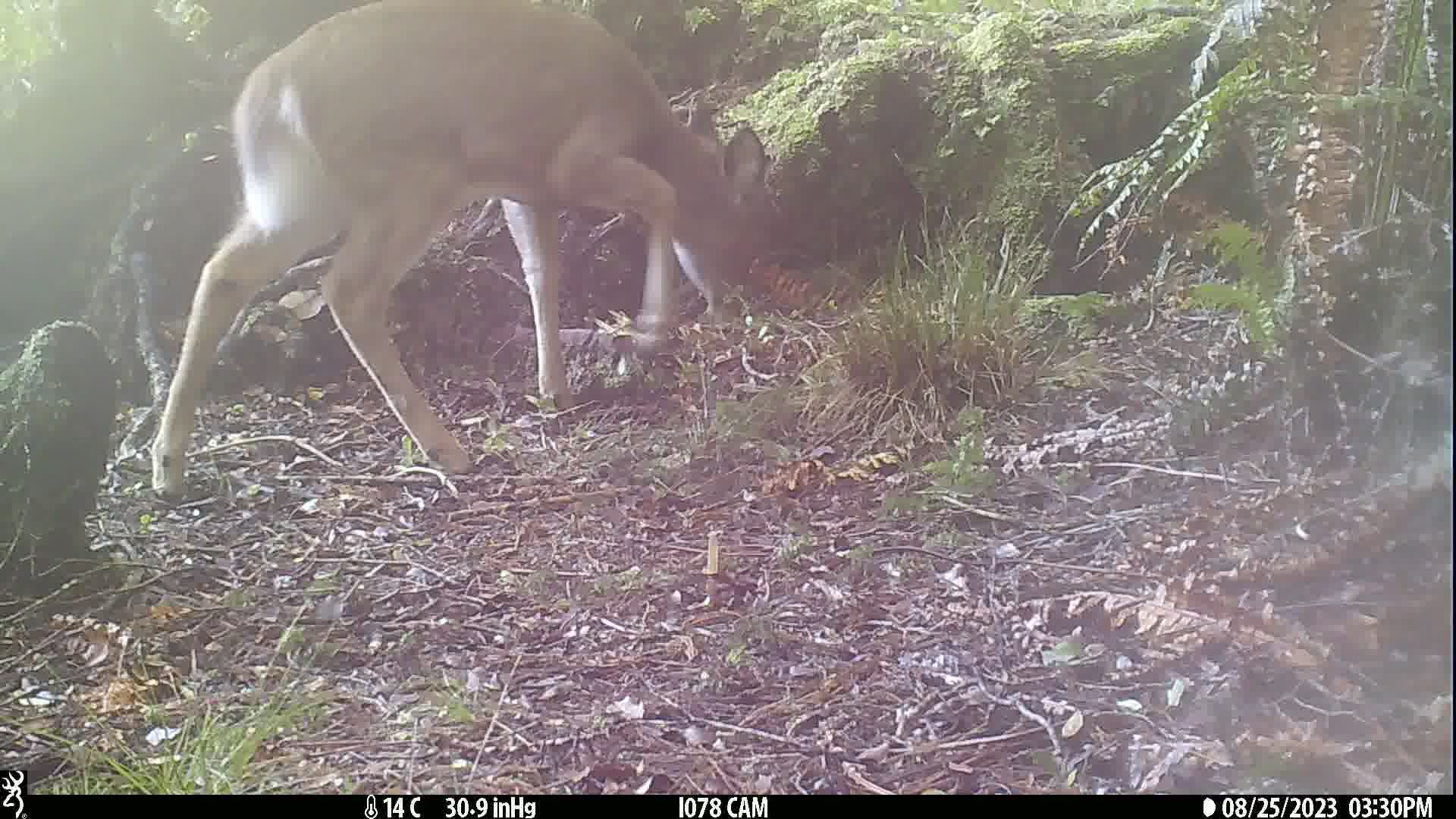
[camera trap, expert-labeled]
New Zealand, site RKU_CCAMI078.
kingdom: Animalia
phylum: Chordata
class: Mammalia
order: Artiodactyla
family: Cervidae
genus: Odocoileus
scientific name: Odocoileus virginianus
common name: white-tailed deer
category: white tailed deer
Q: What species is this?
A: White tailed deer (white-tailed deer) (Odocoileus virginianus).